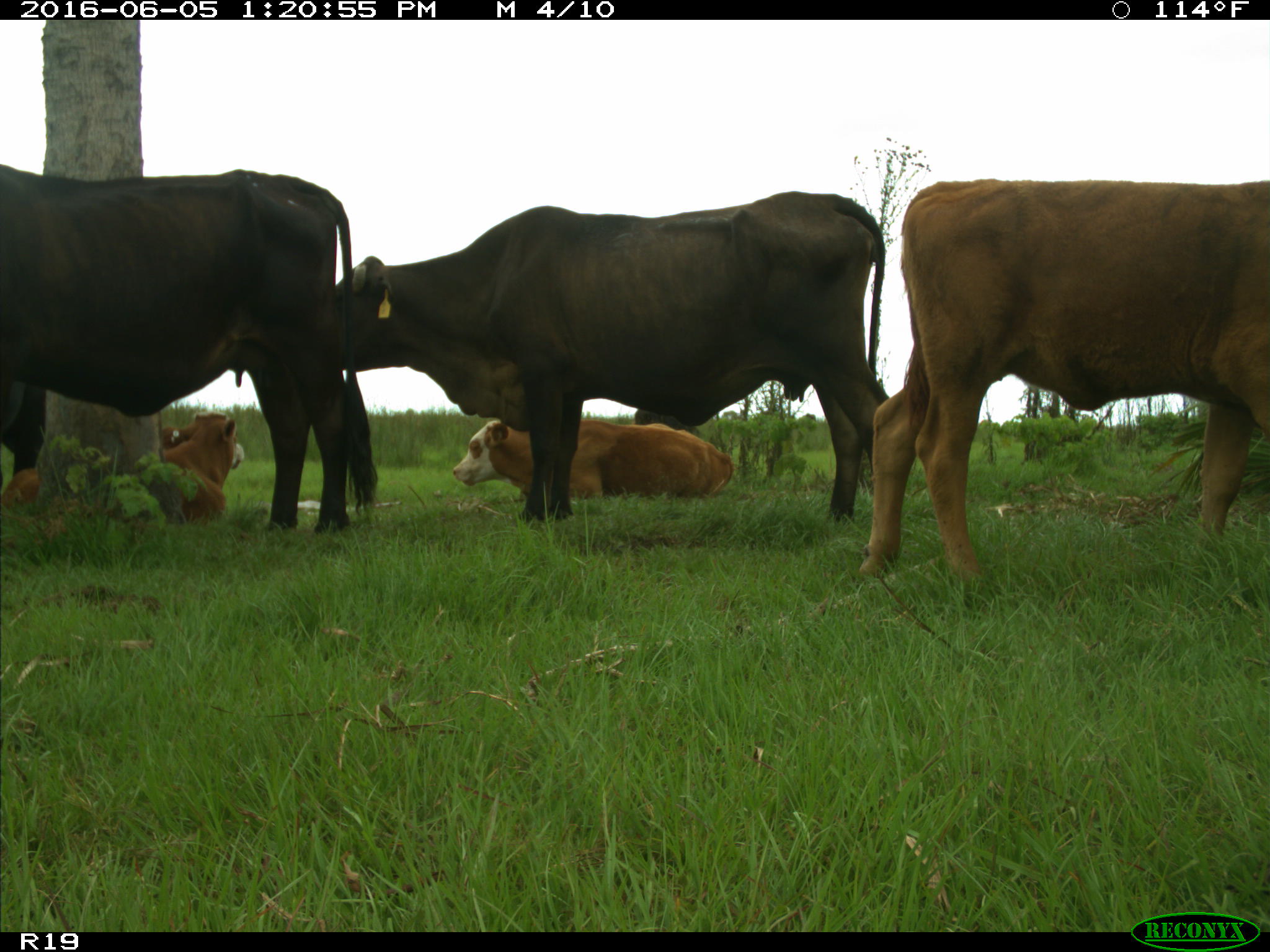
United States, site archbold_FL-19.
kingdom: Animalia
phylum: Chordata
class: Mammalia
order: Artiodactyla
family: Bovidae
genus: Bos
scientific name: Bos taurus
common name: domestic cow